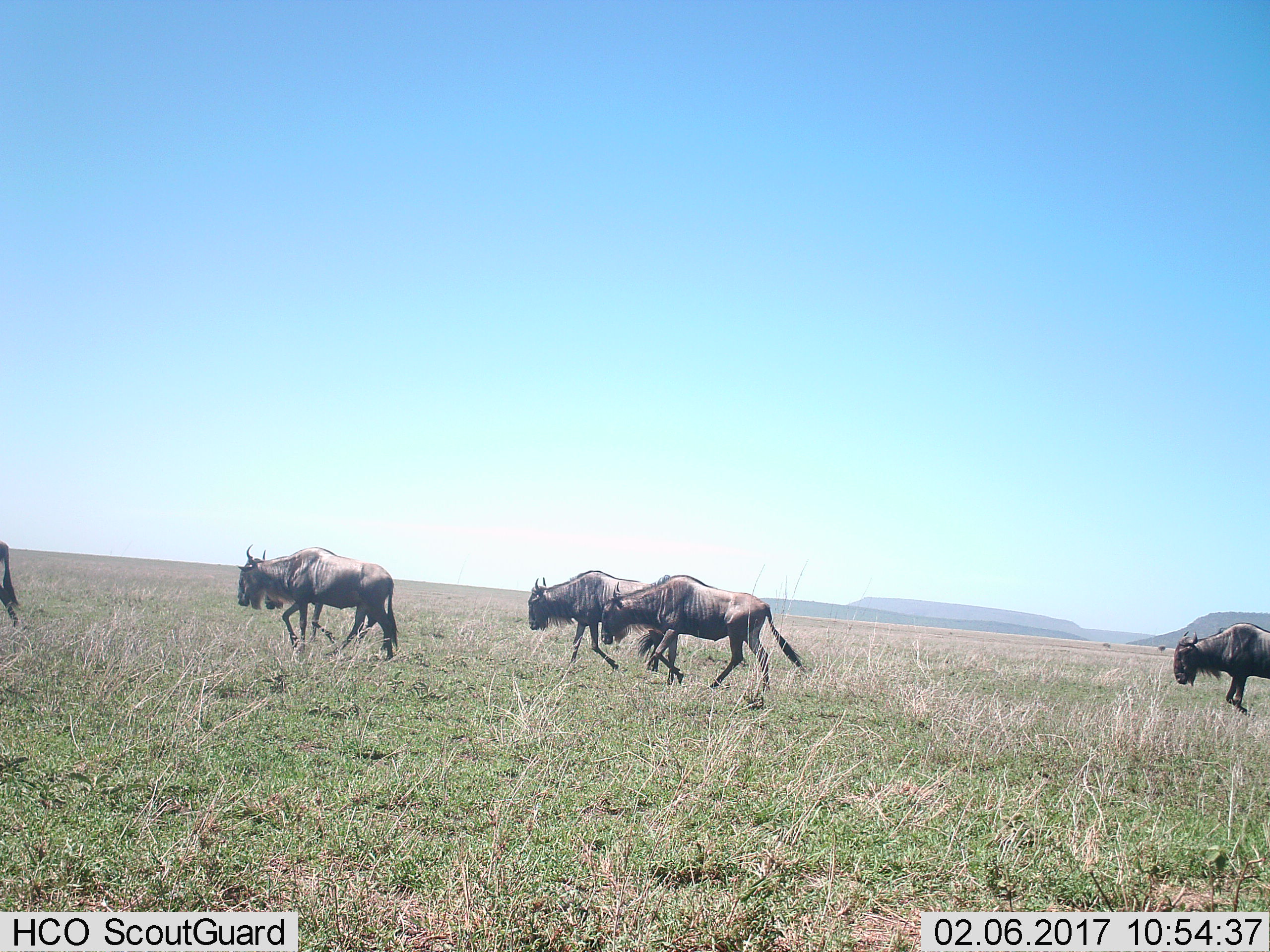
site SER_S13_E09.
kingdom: Animalia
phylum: Chordata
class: Mammalia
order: Artiodactyla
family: Bovidae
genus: Connochaetes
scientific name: Connochaetes taurinus taurinus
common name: blue wildebeest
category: wildebeestblue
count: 5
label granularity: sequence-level